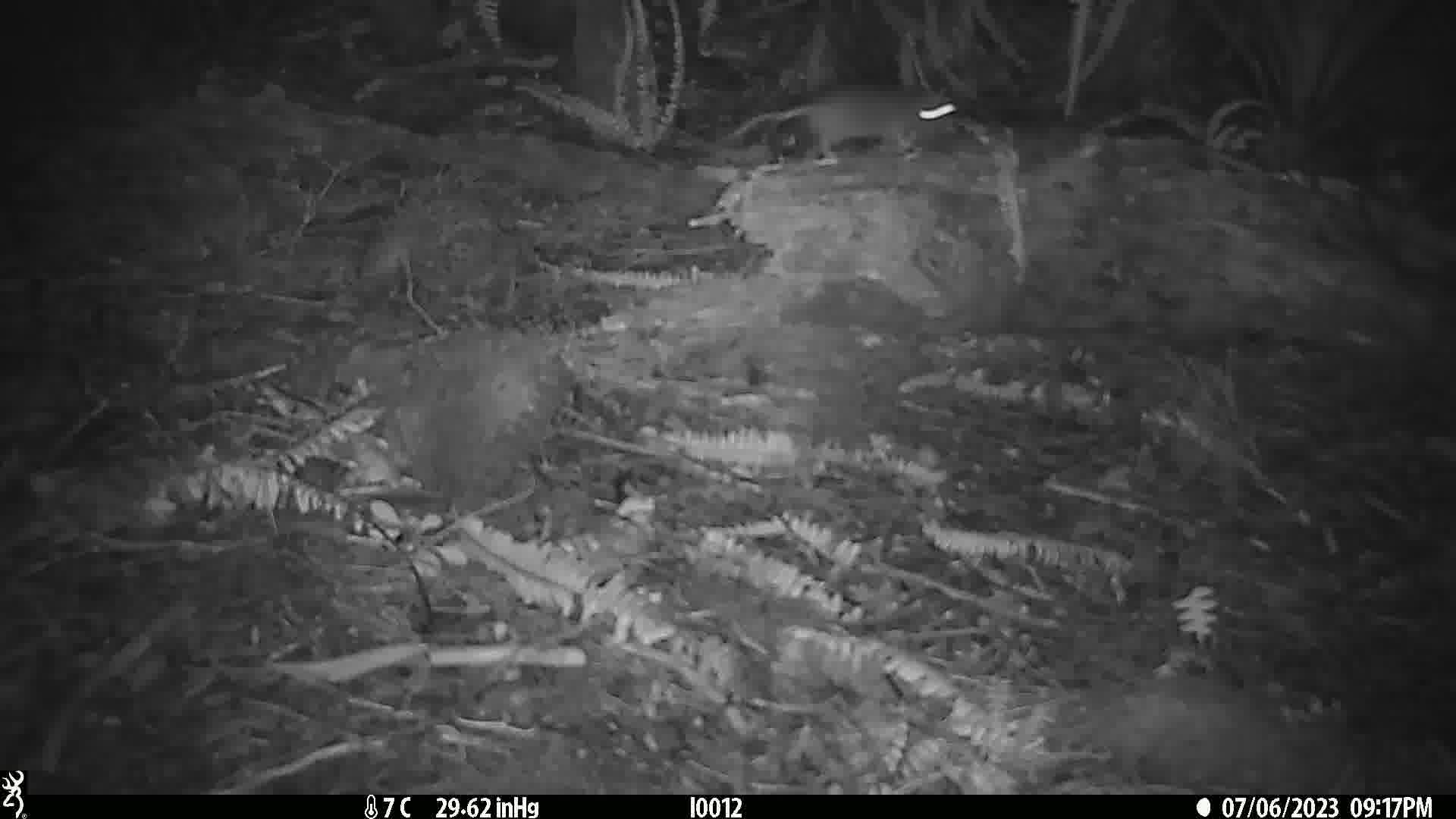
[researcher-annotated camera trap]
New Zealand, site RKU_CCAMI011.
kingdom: Animalia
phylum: Chordata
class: Mammalia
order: Rodentia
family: Muridae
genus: Rattus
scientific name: Rattus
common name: rat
Rat (Rattus).